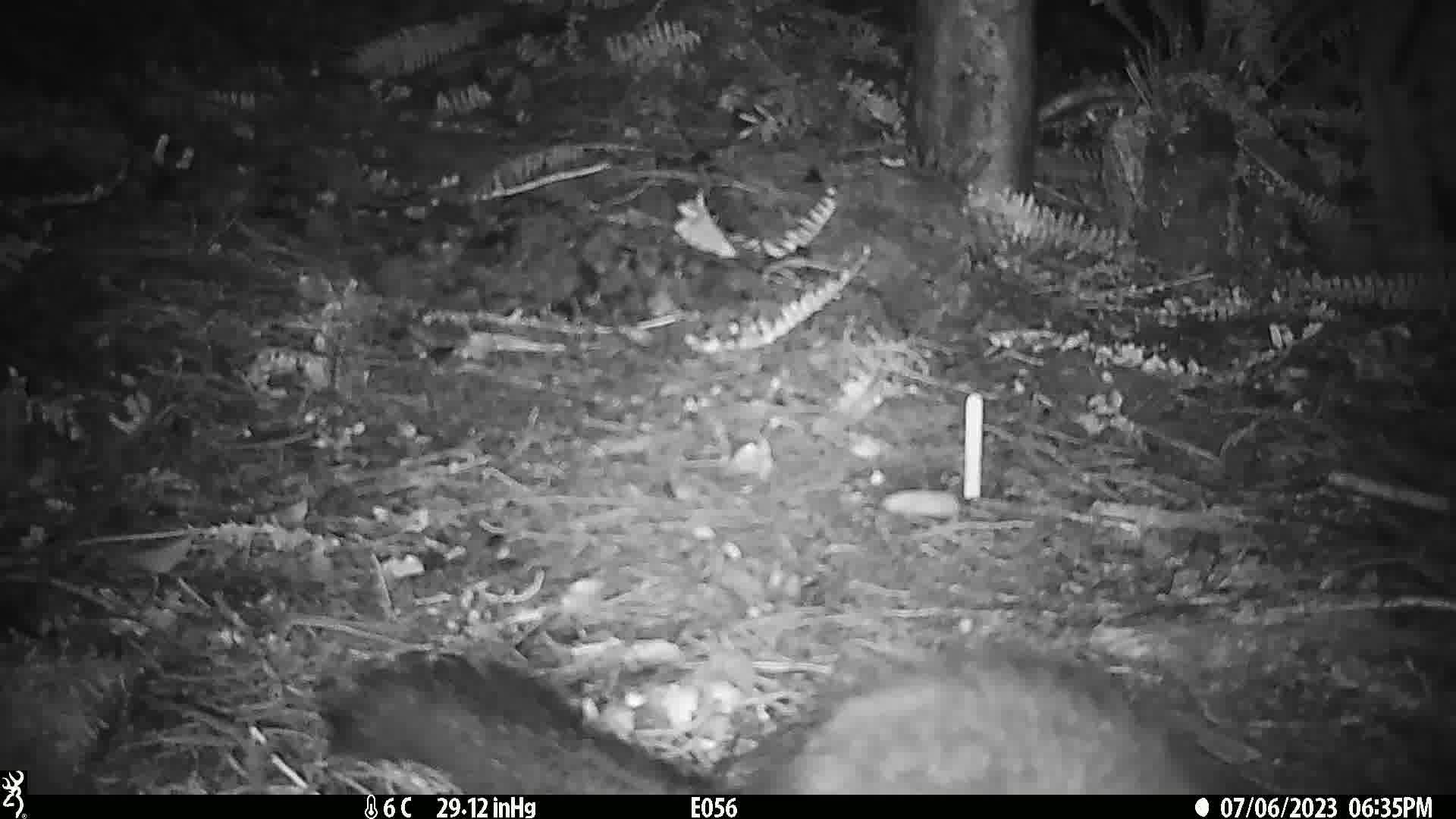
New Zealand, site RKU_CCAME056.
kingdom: Animalia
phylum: Chordata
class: Mammalia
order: Diprotodontia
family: Phalangeridae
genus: Trichosurus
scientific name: Trichosurus vulpecula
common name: common brushtail possum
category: possum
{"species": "possum (common brushtail possum) (Trichosurus vulpecula)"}